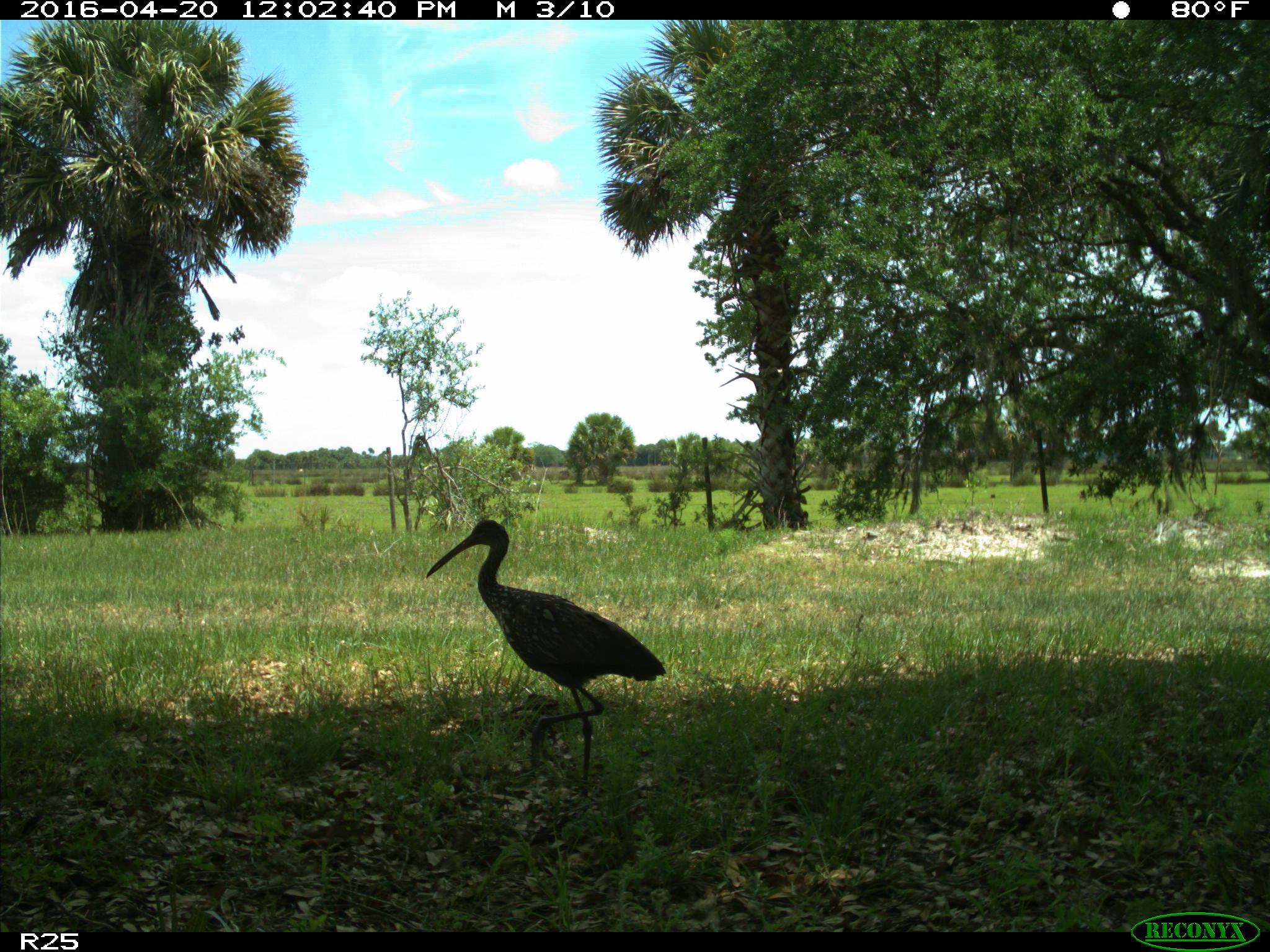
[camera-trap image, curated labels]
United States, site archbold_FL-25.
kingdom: Animalia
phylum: Chordata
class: Aves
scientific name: Aves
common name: birds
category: unidentified bird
Unidentified bird (birds) (Aves).